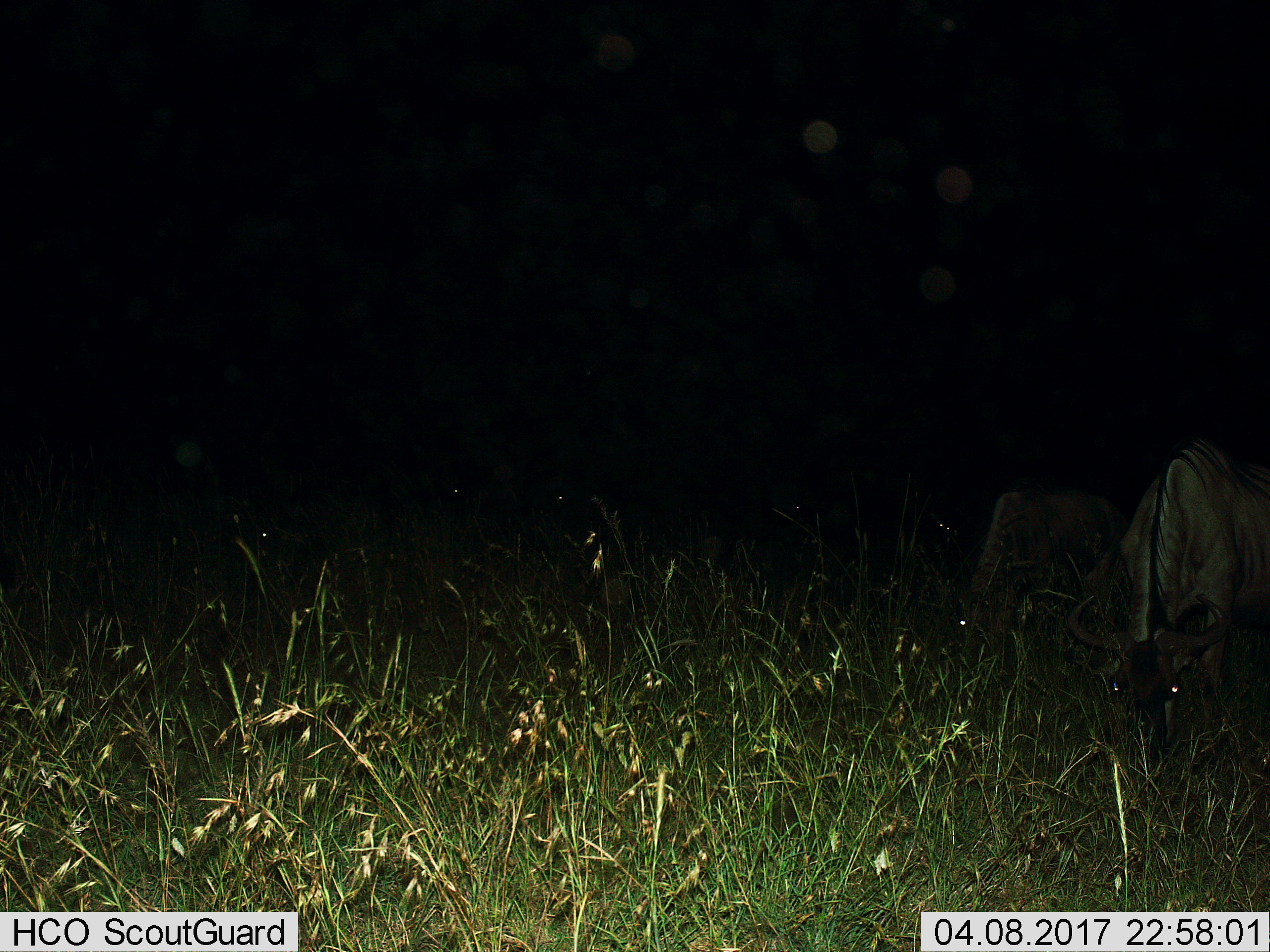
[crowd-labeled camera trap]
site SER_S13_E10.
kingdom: Animalia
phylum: Chordata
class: Mammalia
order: Artiodactyla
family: Bovidae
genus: Connochaetes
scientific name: Connochaetes taurinus taurinus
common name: blue wildebeest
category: wildebeestblue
Wildebeestblue (blue wildebeest) (Connochaetes taurinus taurinus), count 2. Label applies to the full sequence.